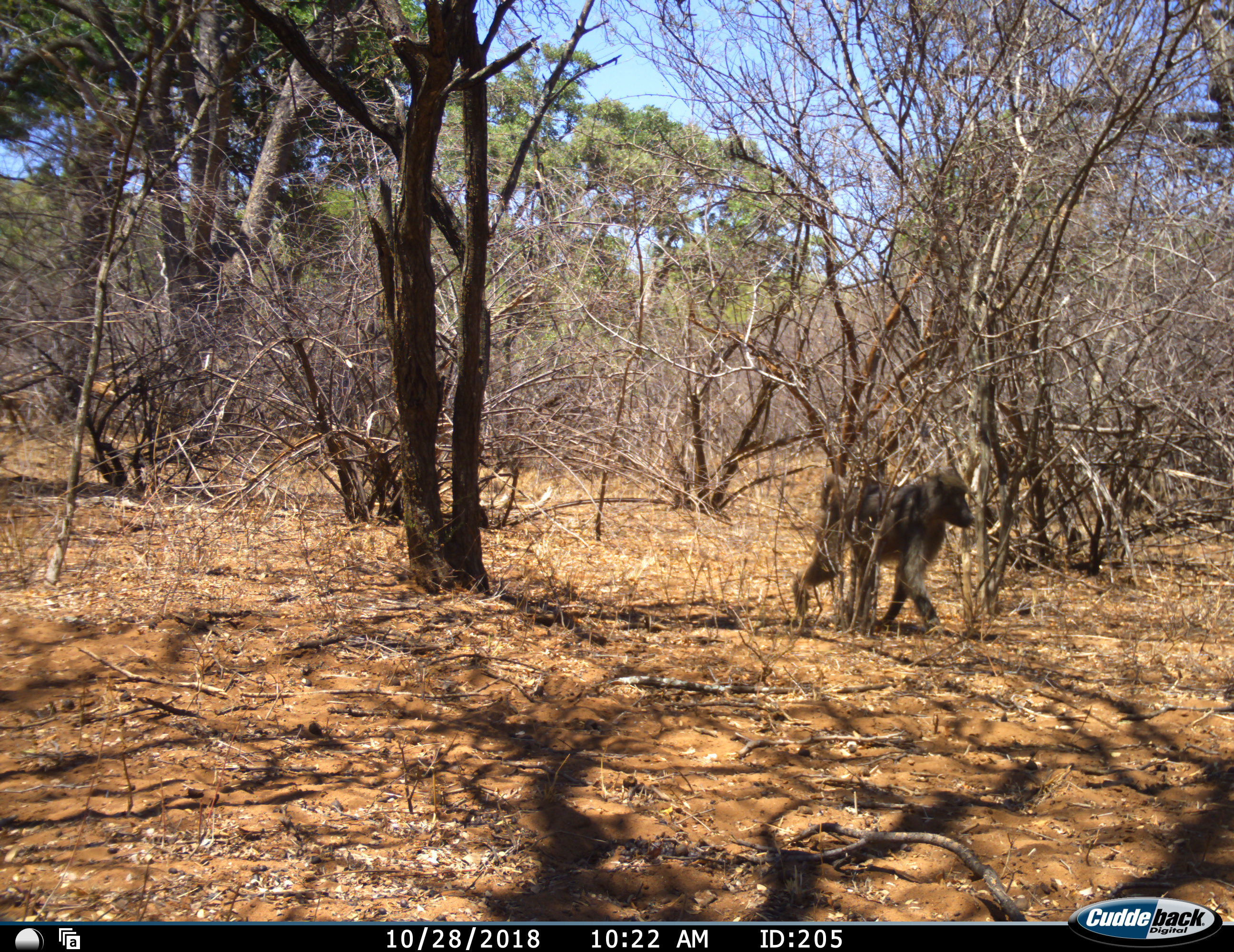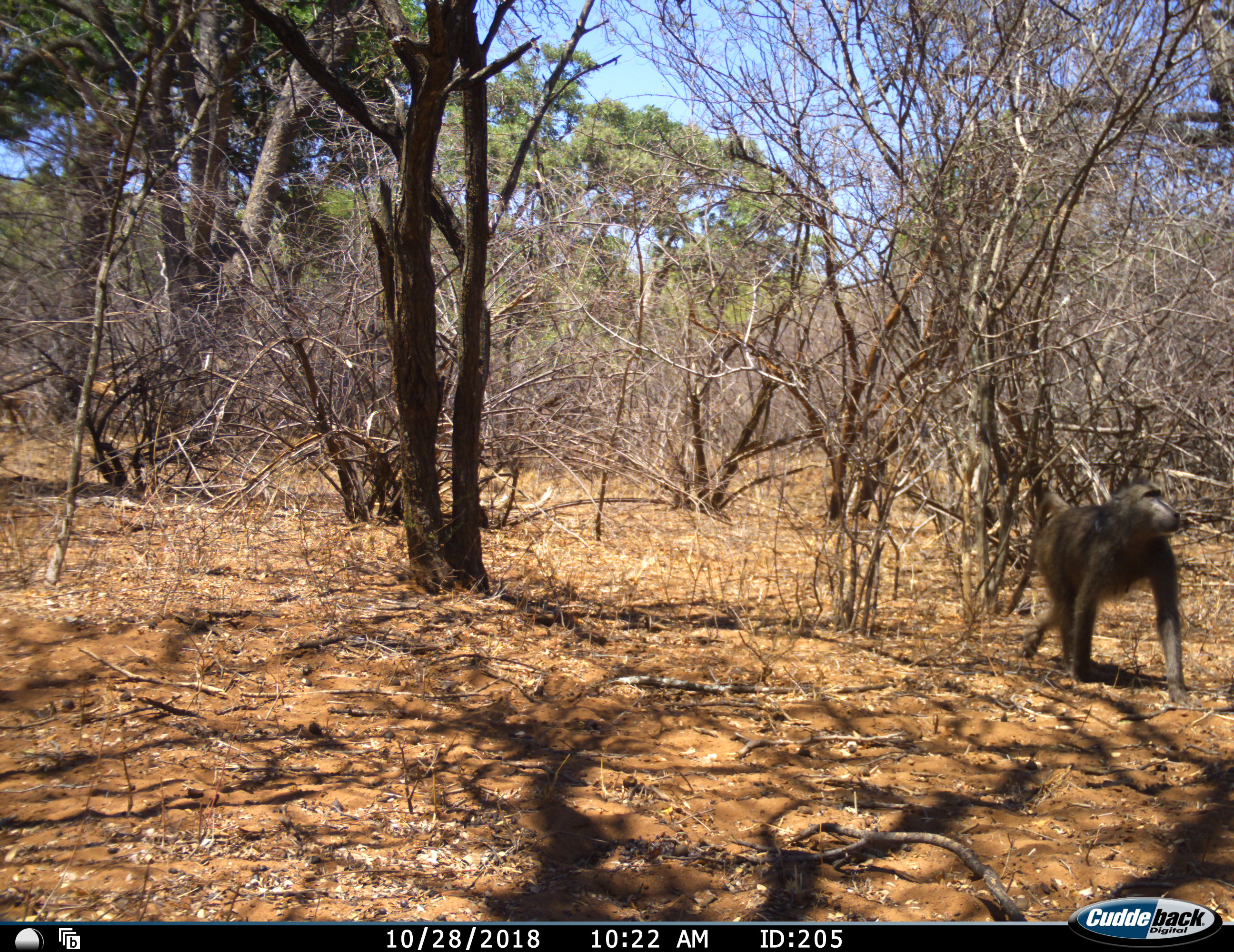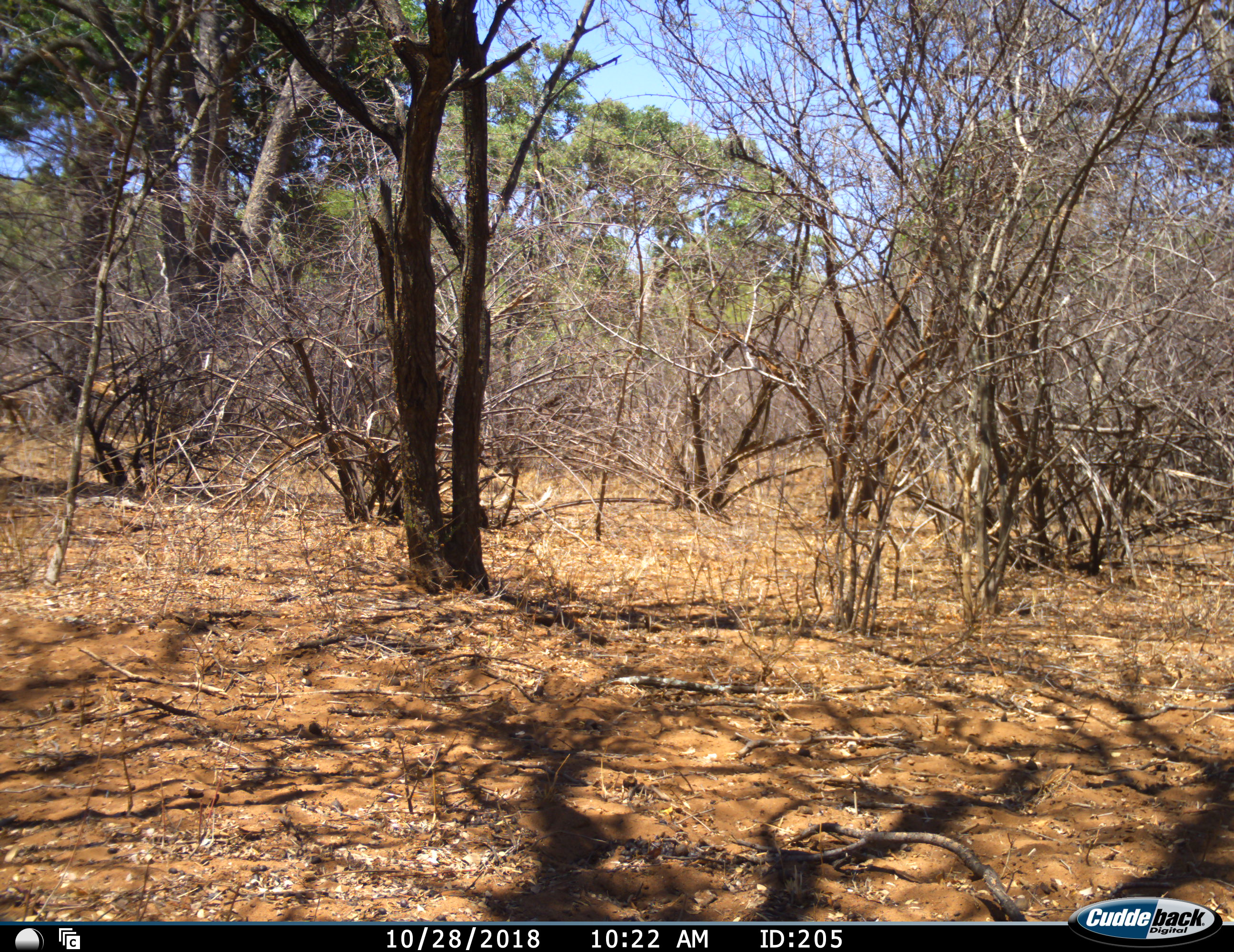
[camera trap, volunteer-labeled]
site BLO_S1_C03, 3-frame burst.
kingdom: Animalia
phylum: Chordata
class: Mammalia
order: Primates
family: Cercopithecidae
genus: Papio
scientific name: Papio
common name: baboon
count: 1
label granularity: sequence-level